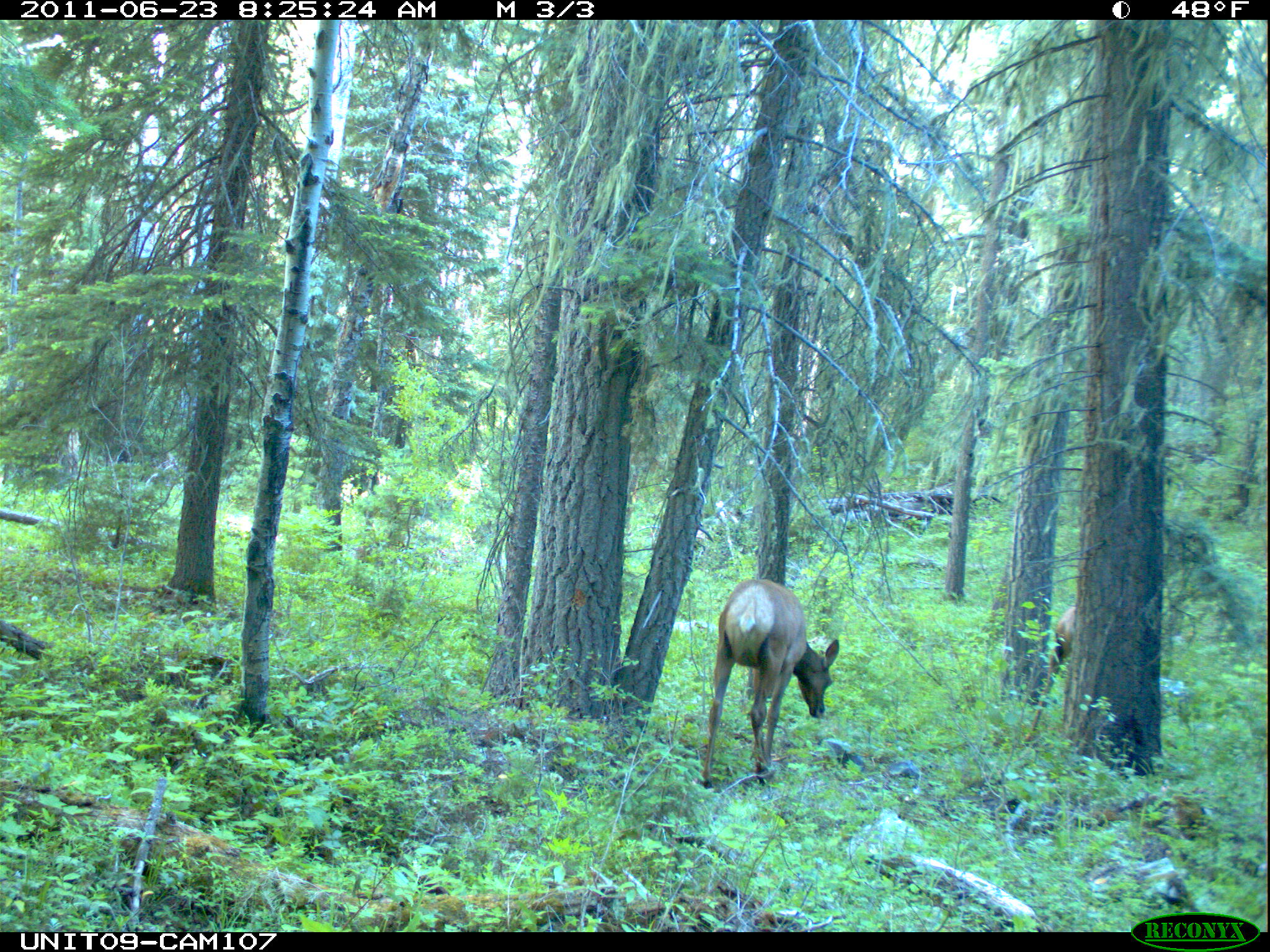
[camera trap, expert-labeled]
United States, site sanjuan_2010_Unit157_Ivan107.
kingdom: Animalia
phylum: Chordata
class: Mammalia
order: Artiodactyla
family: Cervidae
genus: Cervus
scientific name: Cervus elaphus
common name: red deer